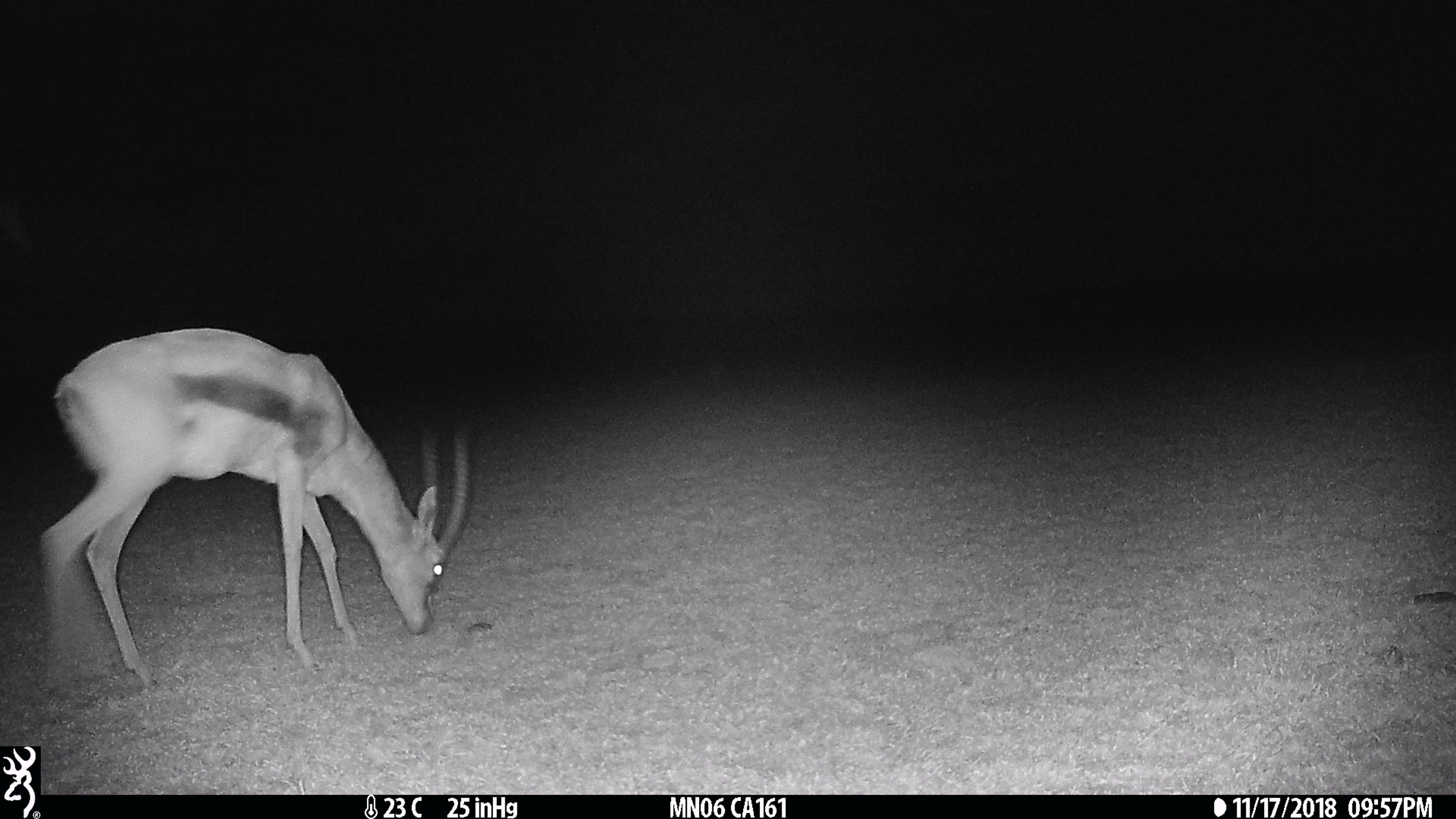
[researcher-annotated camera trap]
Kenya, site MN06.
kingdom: Animalia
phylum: Chordata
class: Mammalia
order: Artiodactyla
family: Bovidae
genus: Eudorcas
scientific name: Eudorcas thomsonii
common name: thomon's gazelle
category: gazelle thomsons